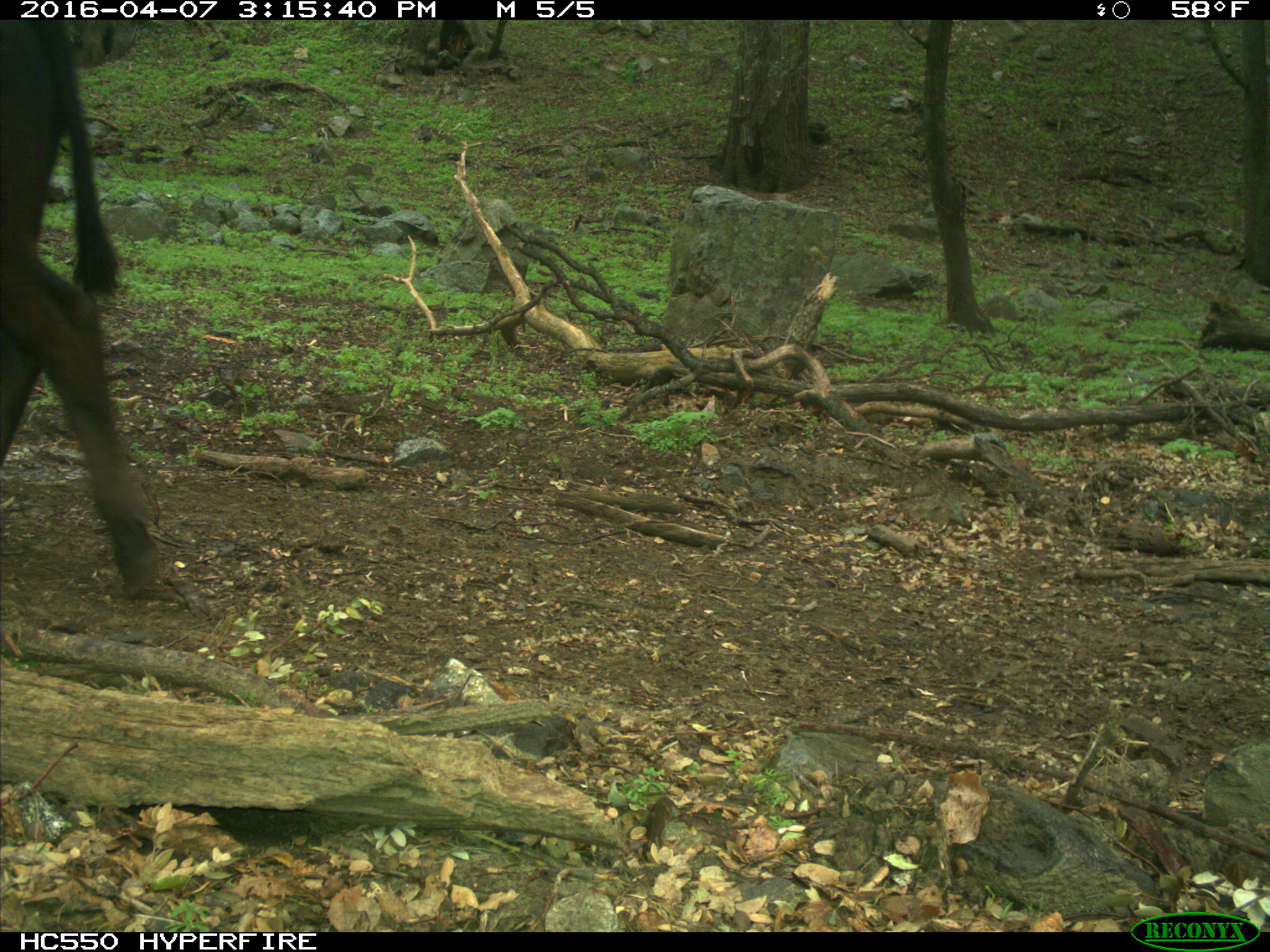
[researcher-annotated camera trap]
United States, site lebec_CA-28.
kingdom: Animalia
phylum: Chordata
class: Mammalia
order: Artiodactyla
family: Bovidae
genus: Bos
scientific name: Bos taurus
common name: domestic cow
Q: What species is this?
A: Bos taurus (domestic cow).